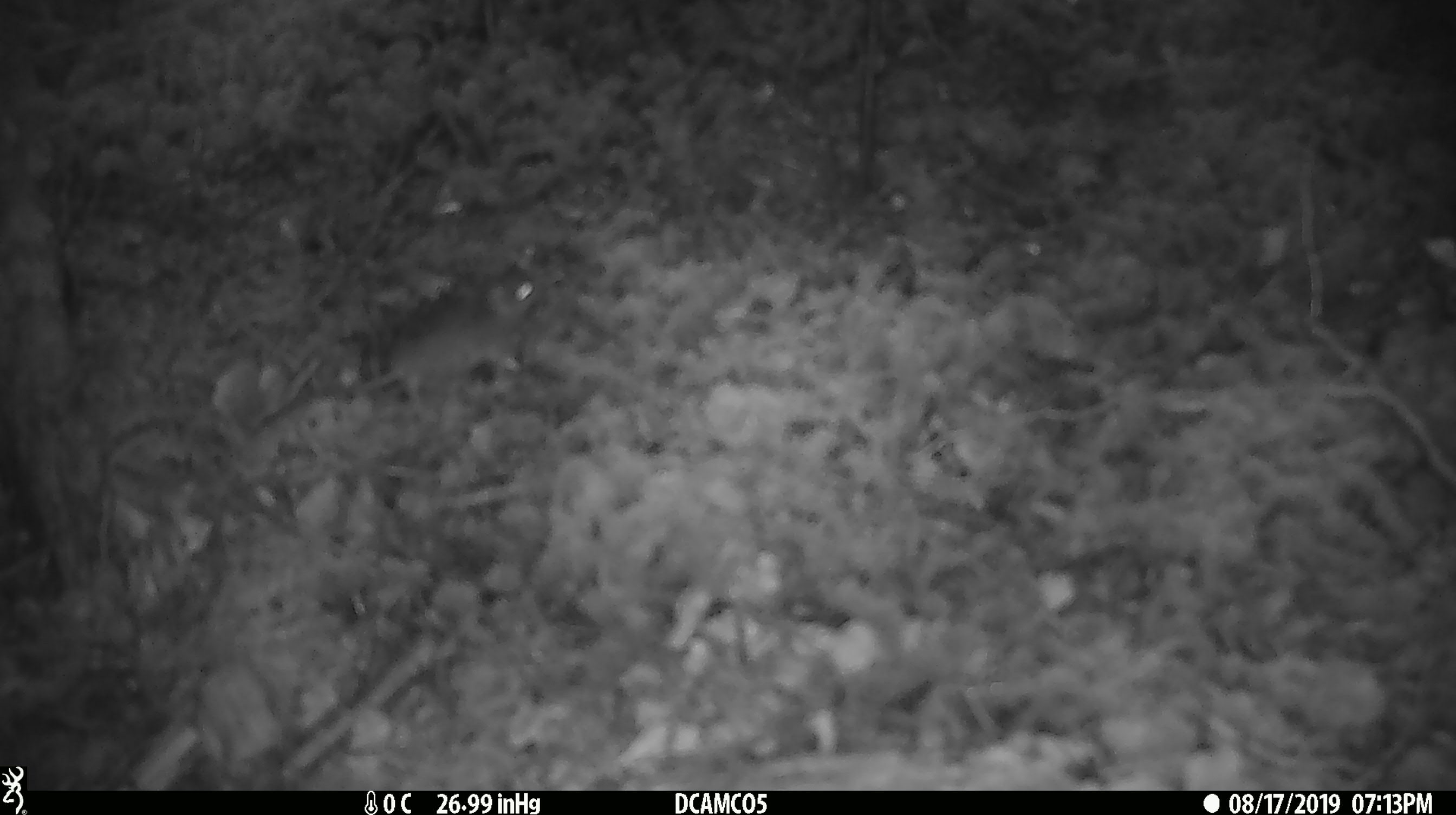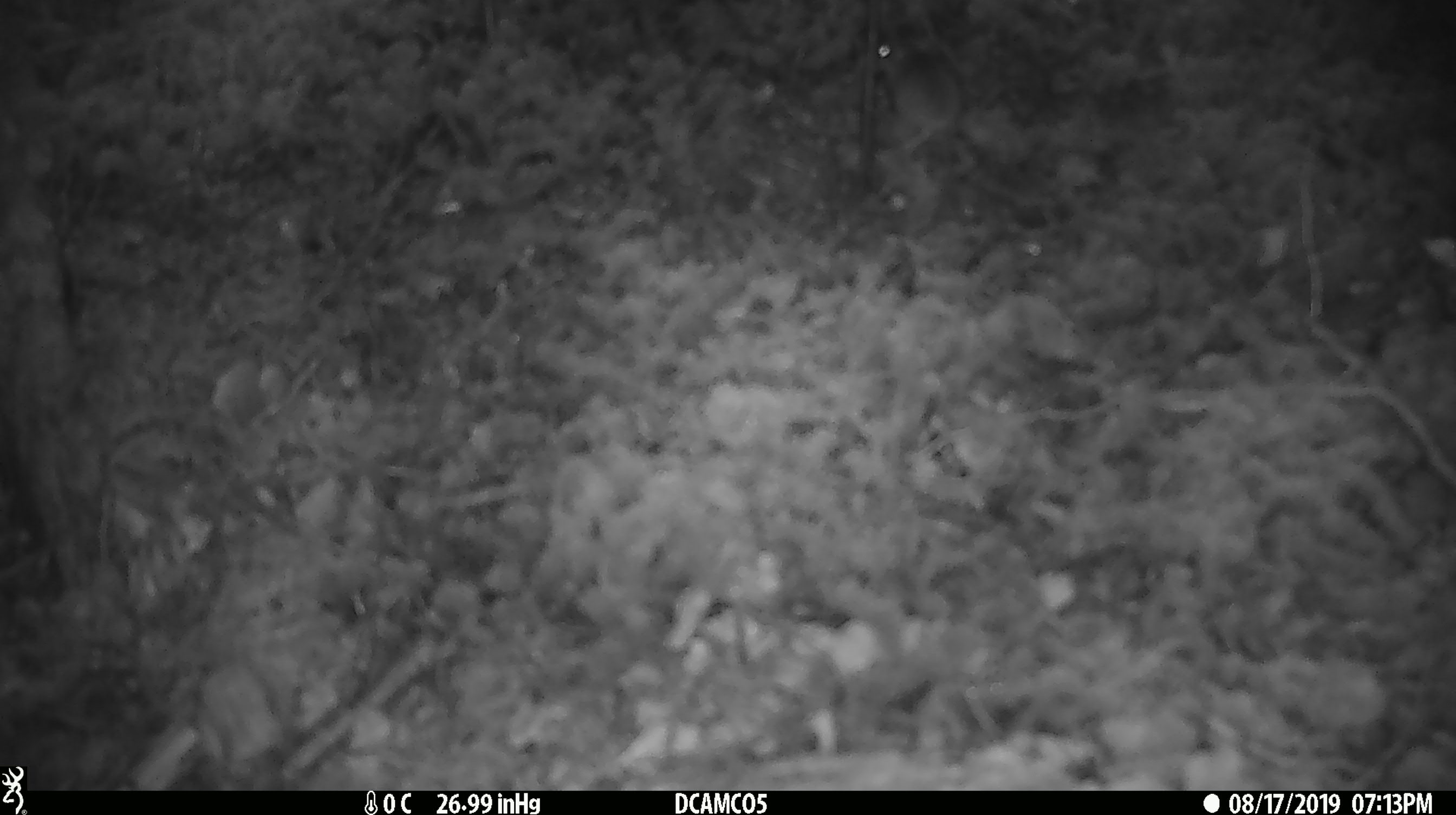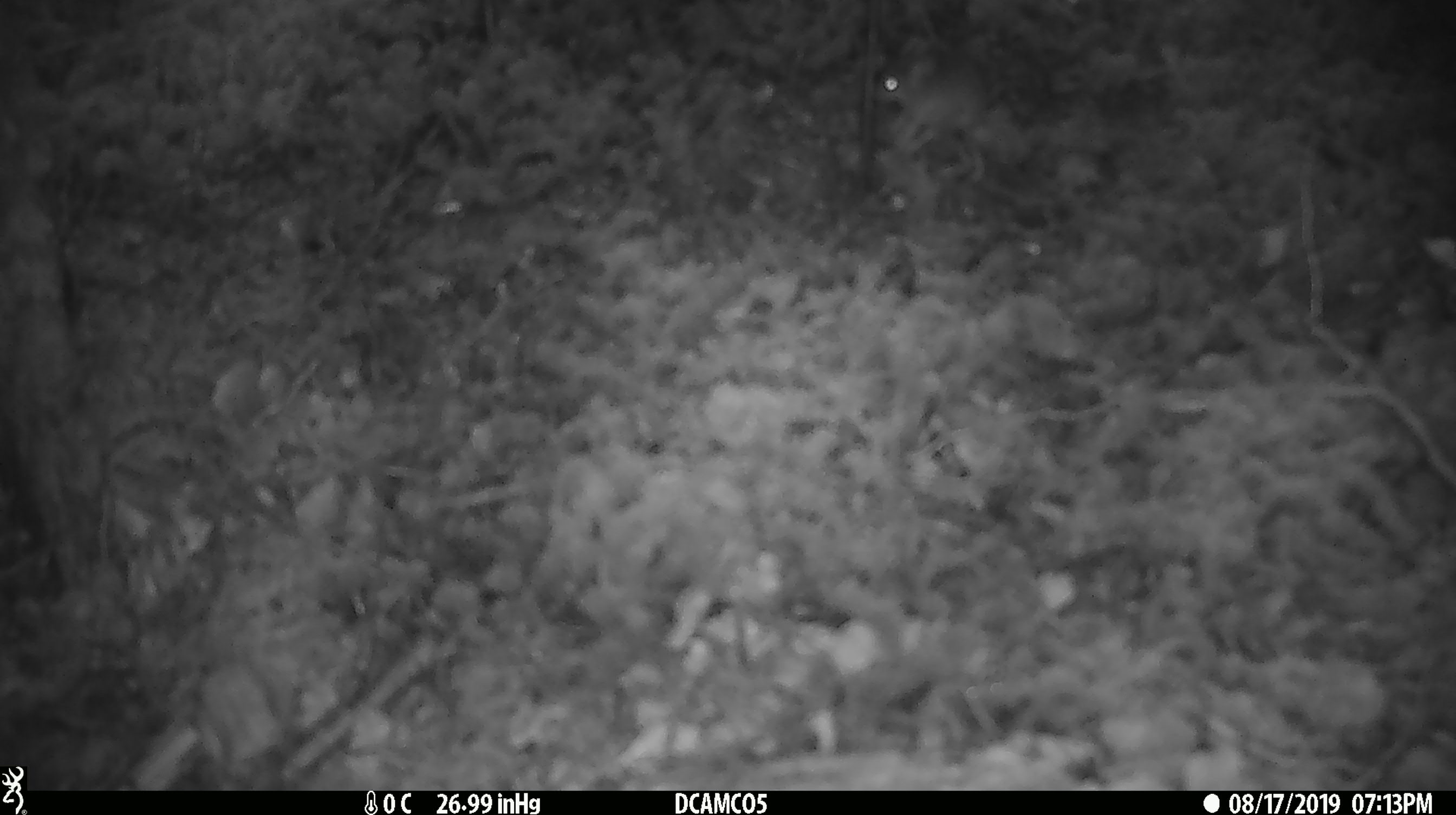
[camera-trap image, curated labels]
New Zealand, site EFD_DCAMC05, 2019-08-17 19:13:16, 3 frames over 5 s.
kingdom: Animalia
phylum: Chordata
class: Mammalia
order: Rodentia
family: Muridae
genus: Mus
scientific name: Mus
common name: mouse